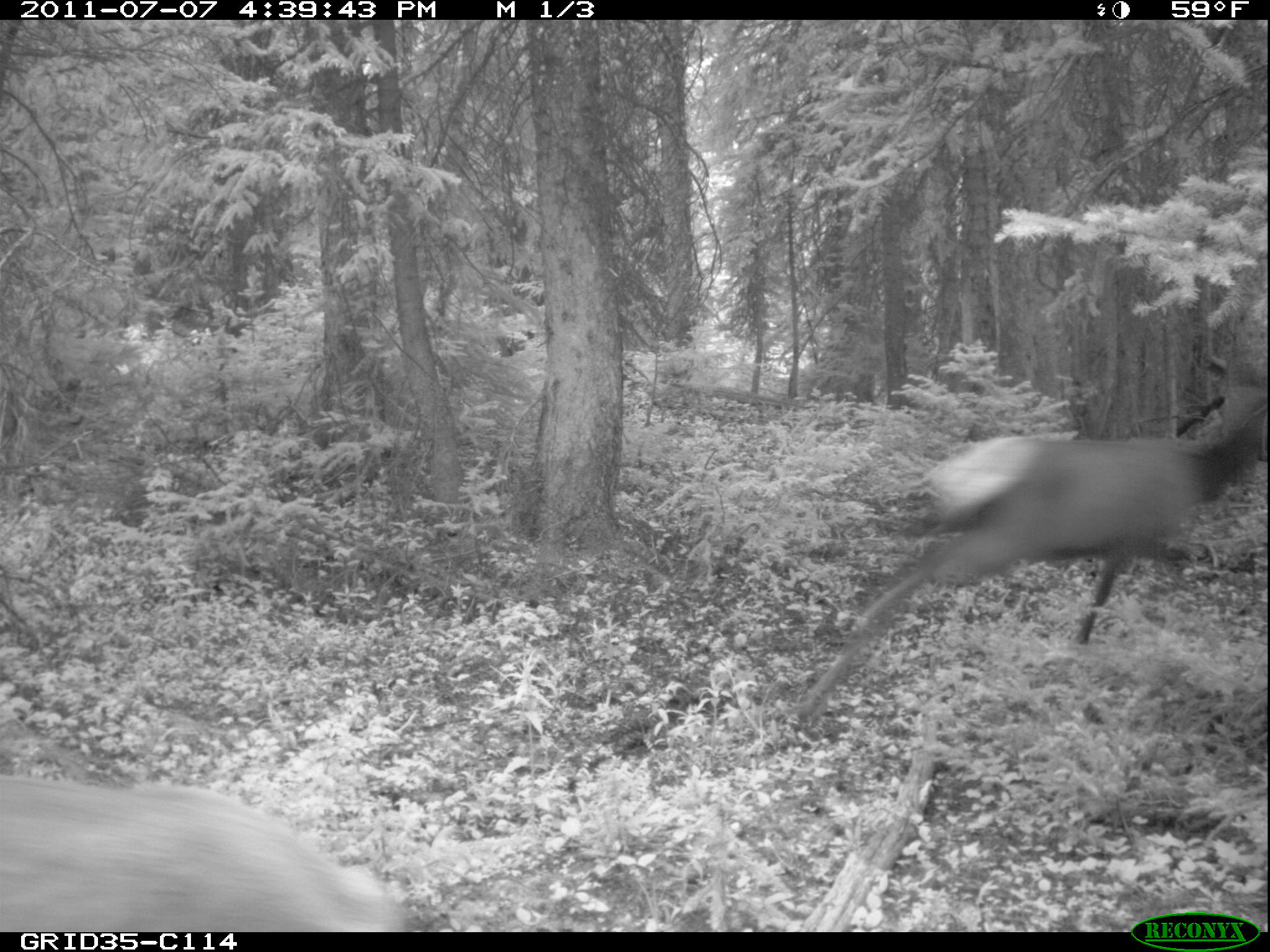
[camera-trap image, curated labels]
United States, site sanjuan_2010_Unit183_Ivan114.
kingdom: Animalia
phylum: Chordata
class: Mammalia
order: Artiodactyla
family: Cervidae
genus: Cervus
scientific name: Cervus elaphus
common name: red deer